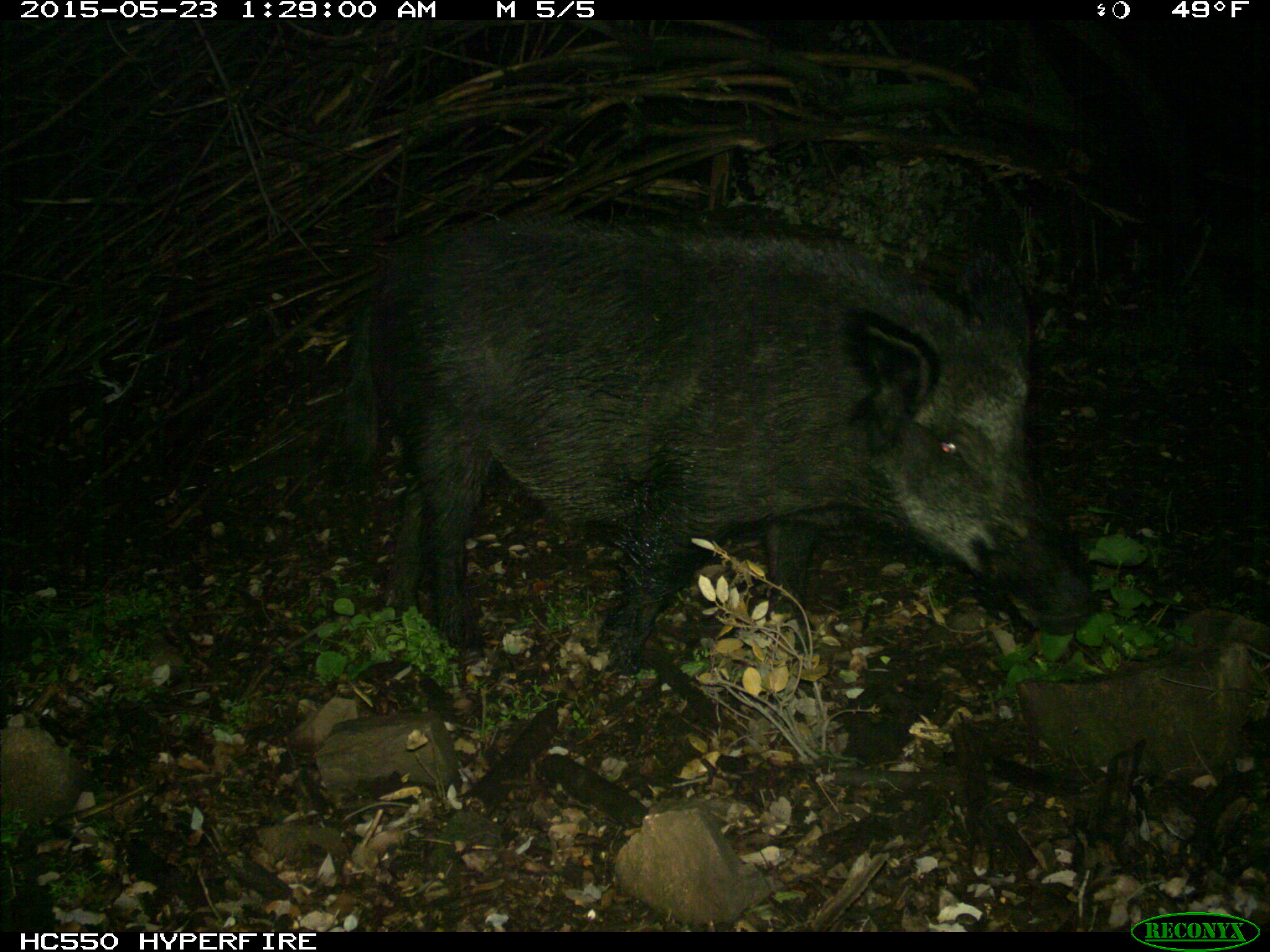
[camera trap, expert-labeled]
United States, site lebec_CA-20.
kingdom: Animalia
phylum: Chordata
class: Mammalia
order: Artiodactyla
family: Suidae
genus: Sus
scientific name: Sus scrofa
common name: wild boar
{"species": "Sus scrofa (wild boar)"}